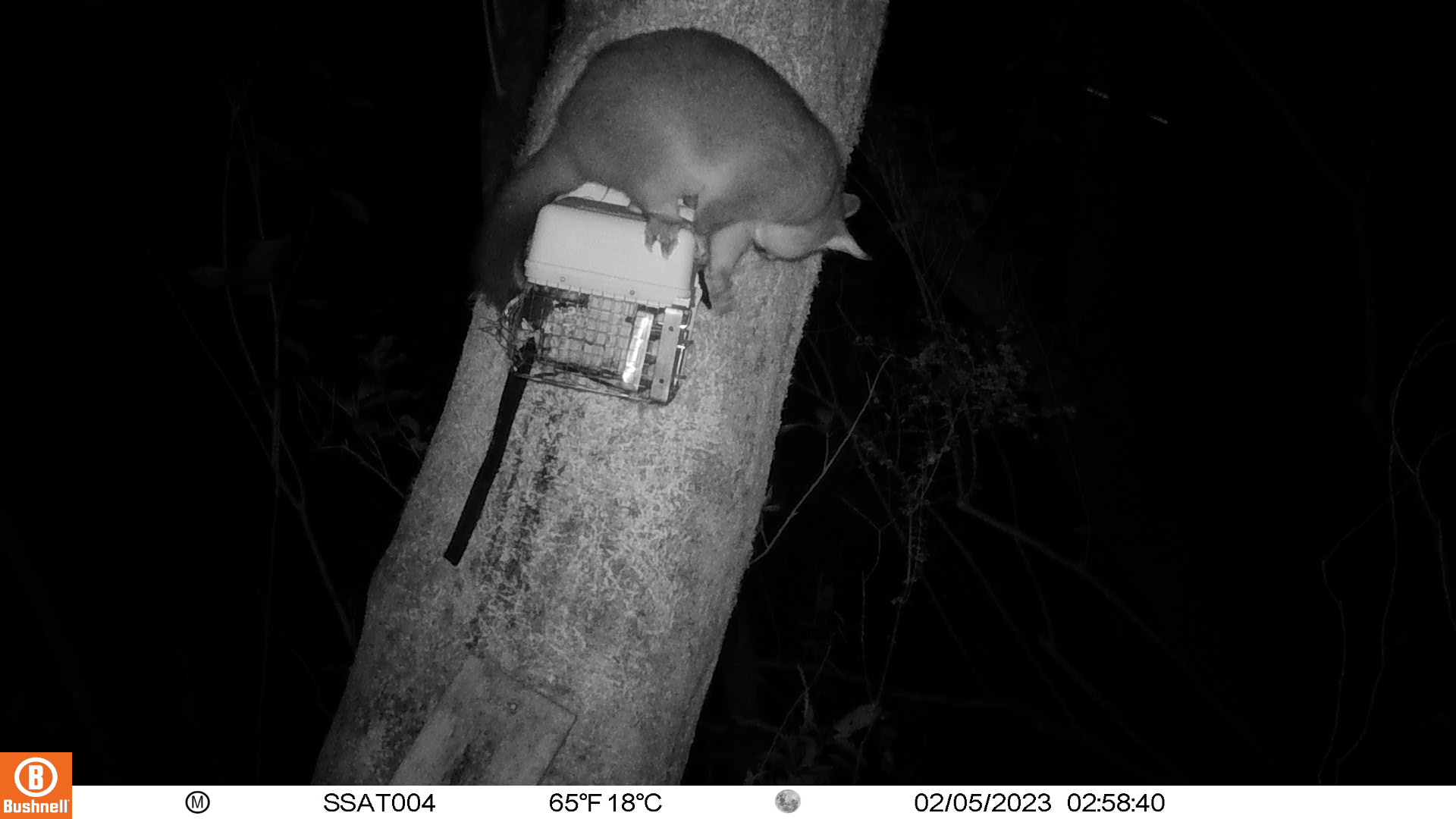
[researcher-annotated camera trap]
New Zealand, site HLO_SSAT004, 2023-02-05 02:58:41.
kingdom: Animalia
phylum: Chordata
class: Mammalia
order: Diprotodontia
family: Phalangeridae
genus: Trichosurus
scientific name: Trichosurus vulpecula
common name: common brushtail possum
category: possum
Possum (common brushtail possum) (Trichosurus vulpecula).